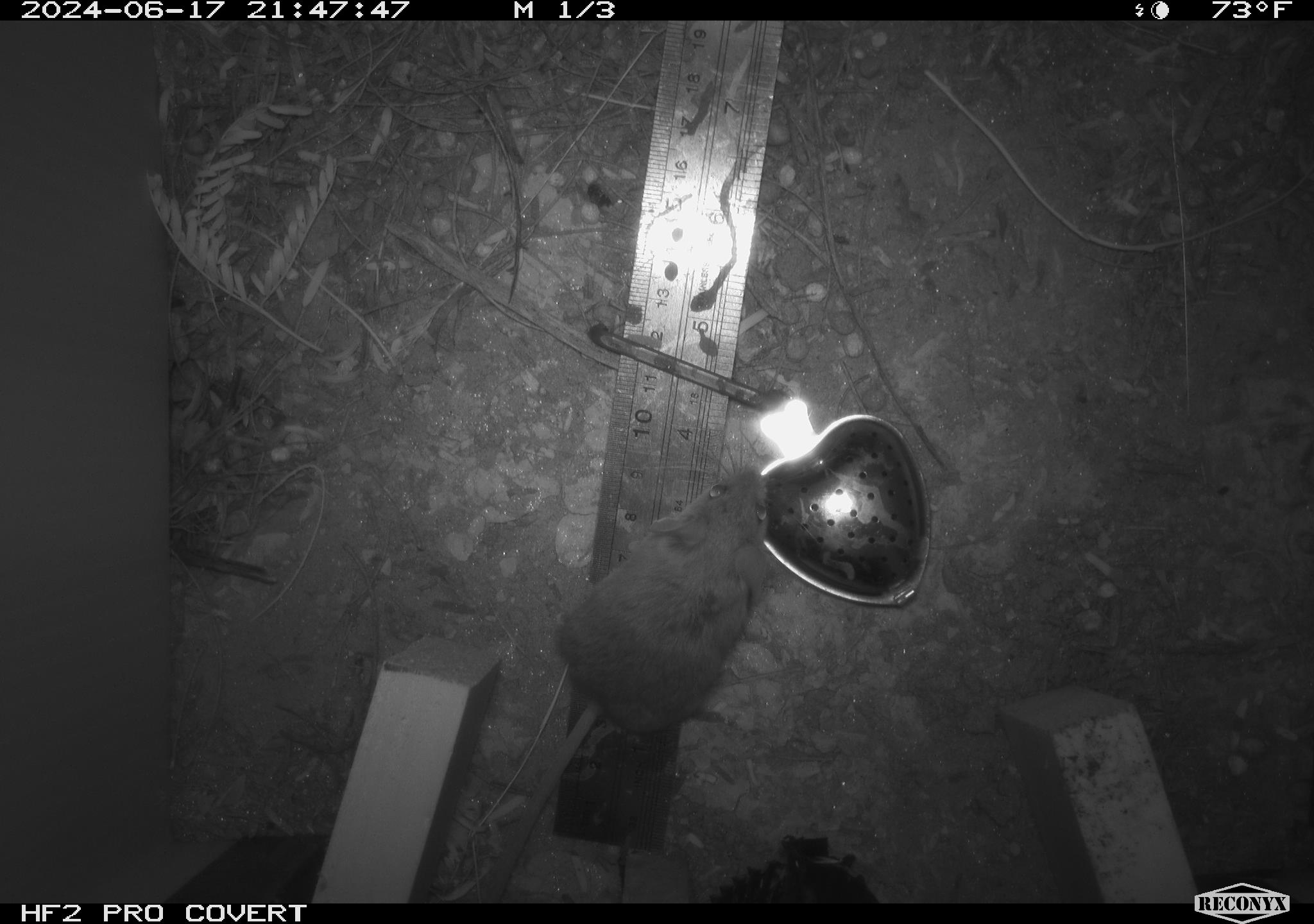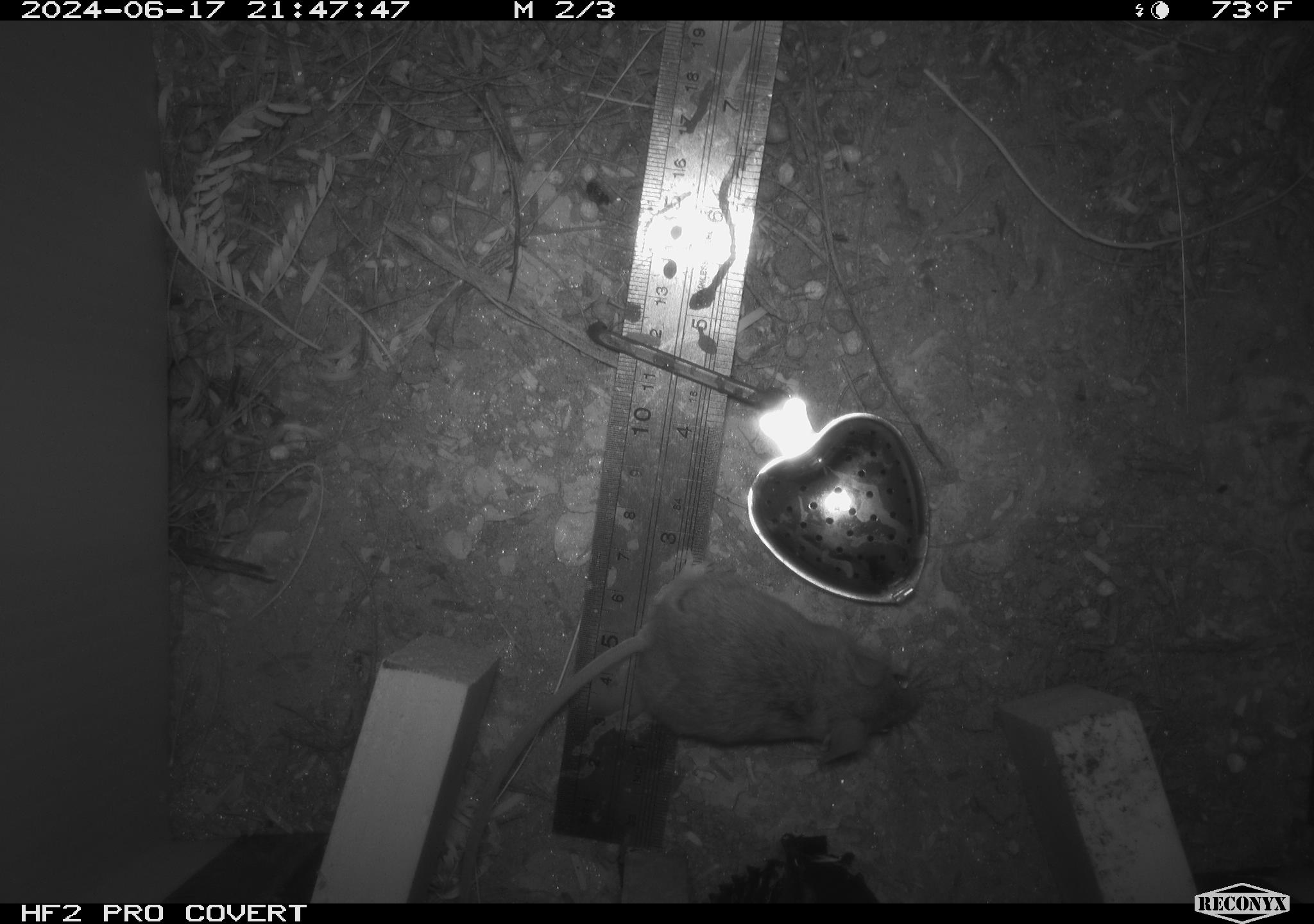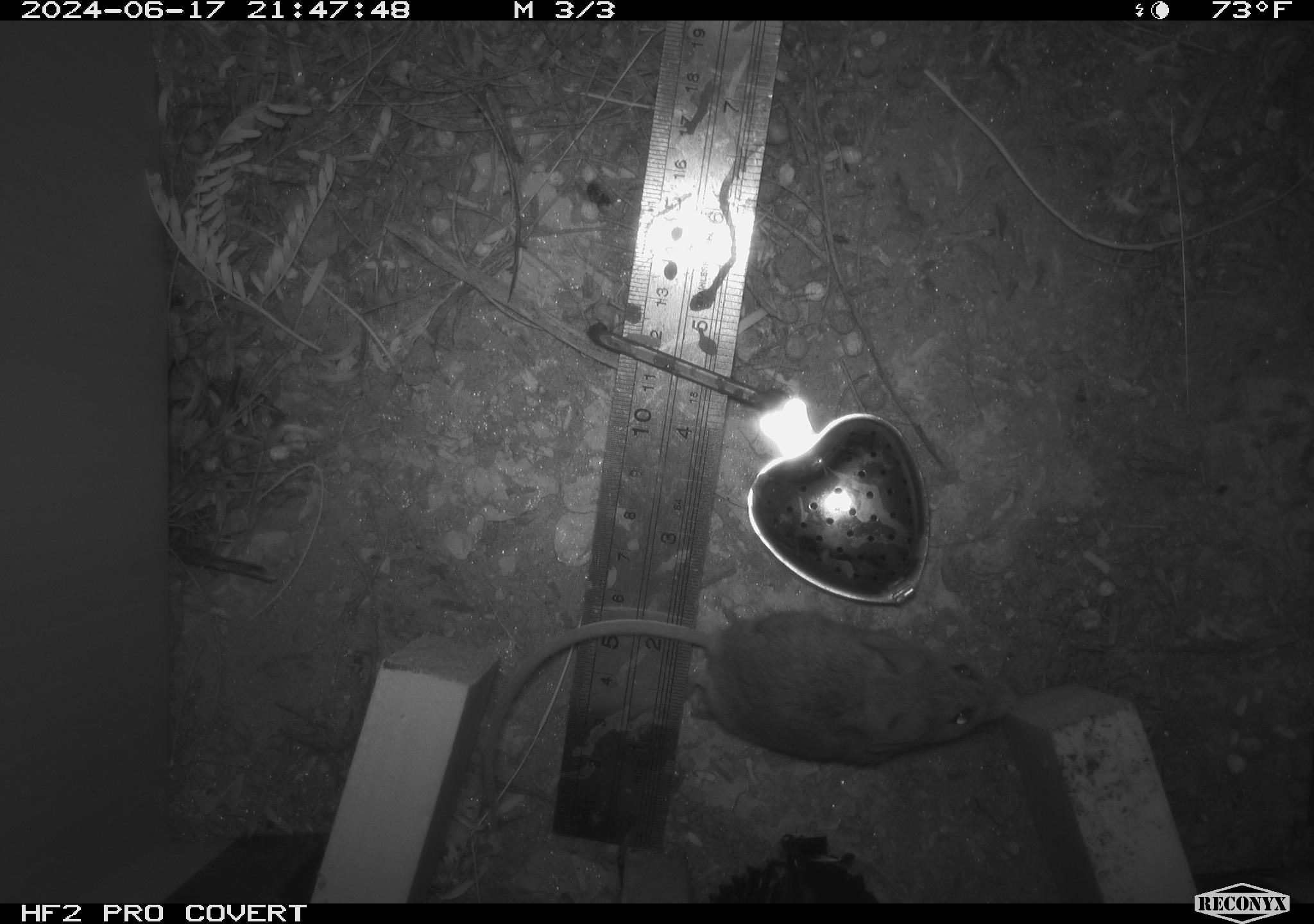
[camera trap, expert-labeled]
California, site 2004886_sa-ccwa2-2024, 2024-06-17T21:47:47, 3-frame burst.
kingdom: Animalia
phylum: Chordata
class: Mammalia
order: Rodentia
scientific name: Rodentia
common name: mouse species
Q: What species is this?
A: Mouse species (Rodentia).